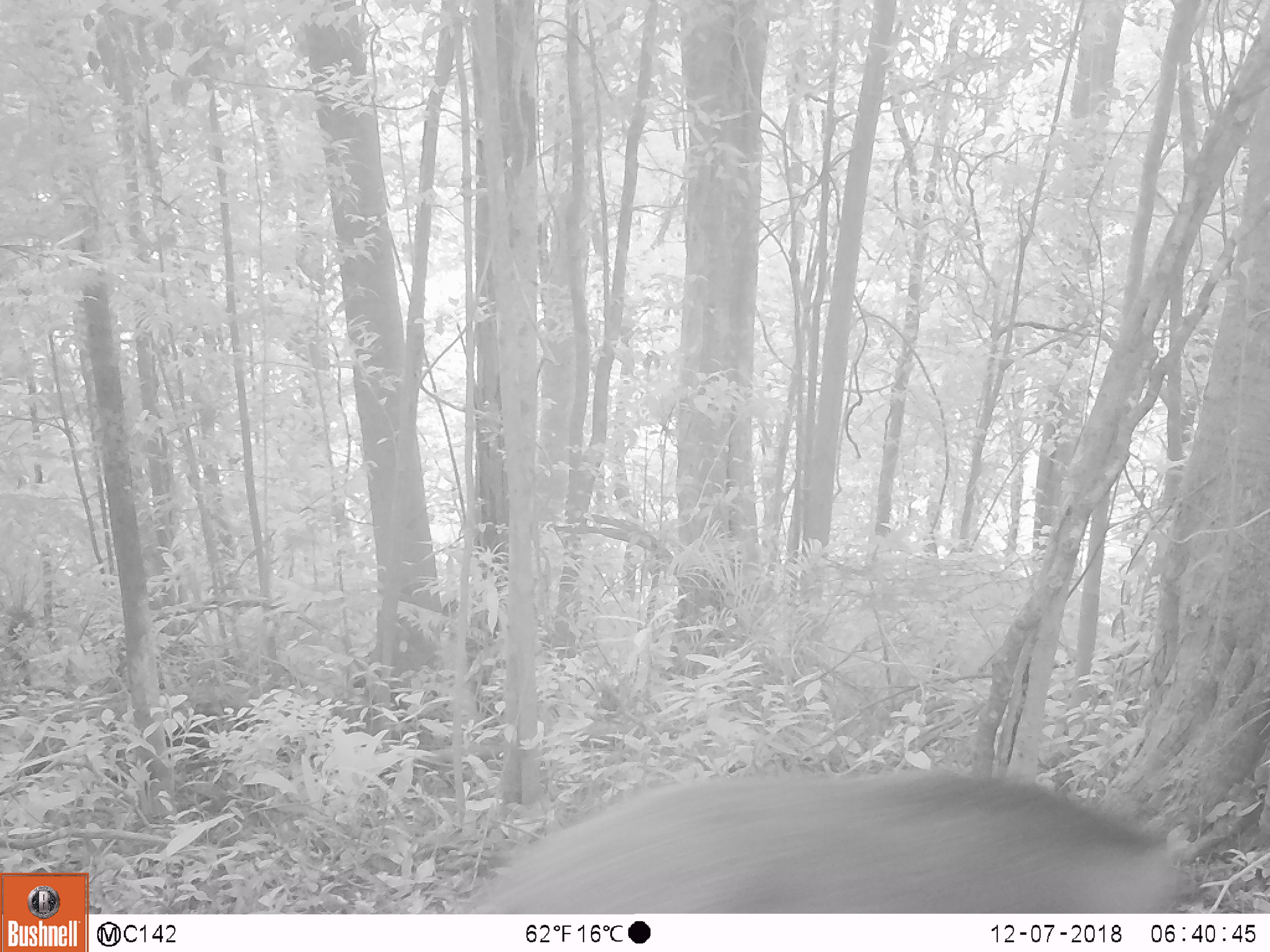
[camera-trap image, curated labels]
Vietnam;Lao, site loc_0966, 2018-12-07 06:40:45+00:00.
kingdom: Animalia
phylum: Chordata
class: Mammalia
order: Artiodactyla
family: Suidae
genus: Sus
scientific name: Sus scrofa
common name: eurasian wild pig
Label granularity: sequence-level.